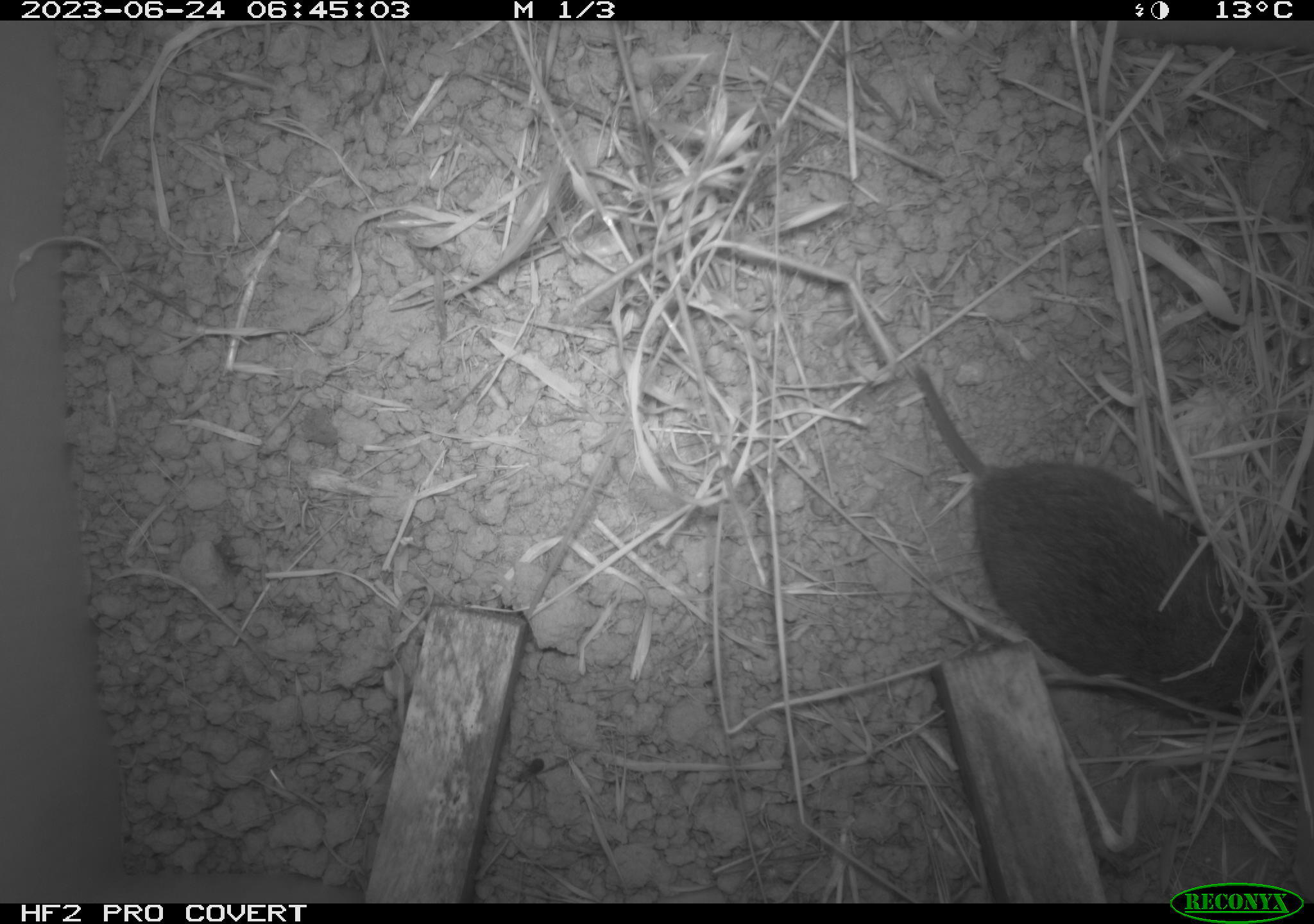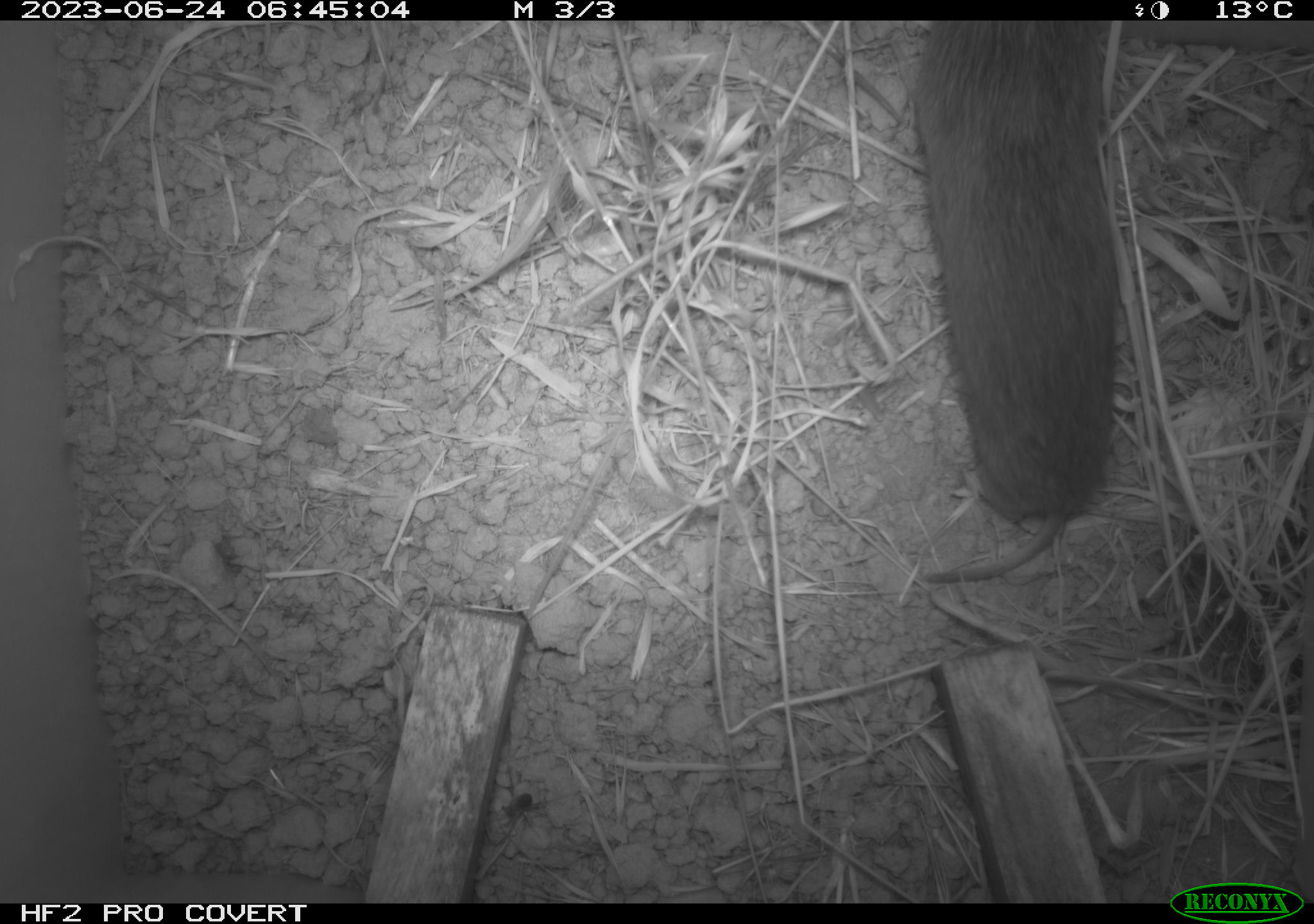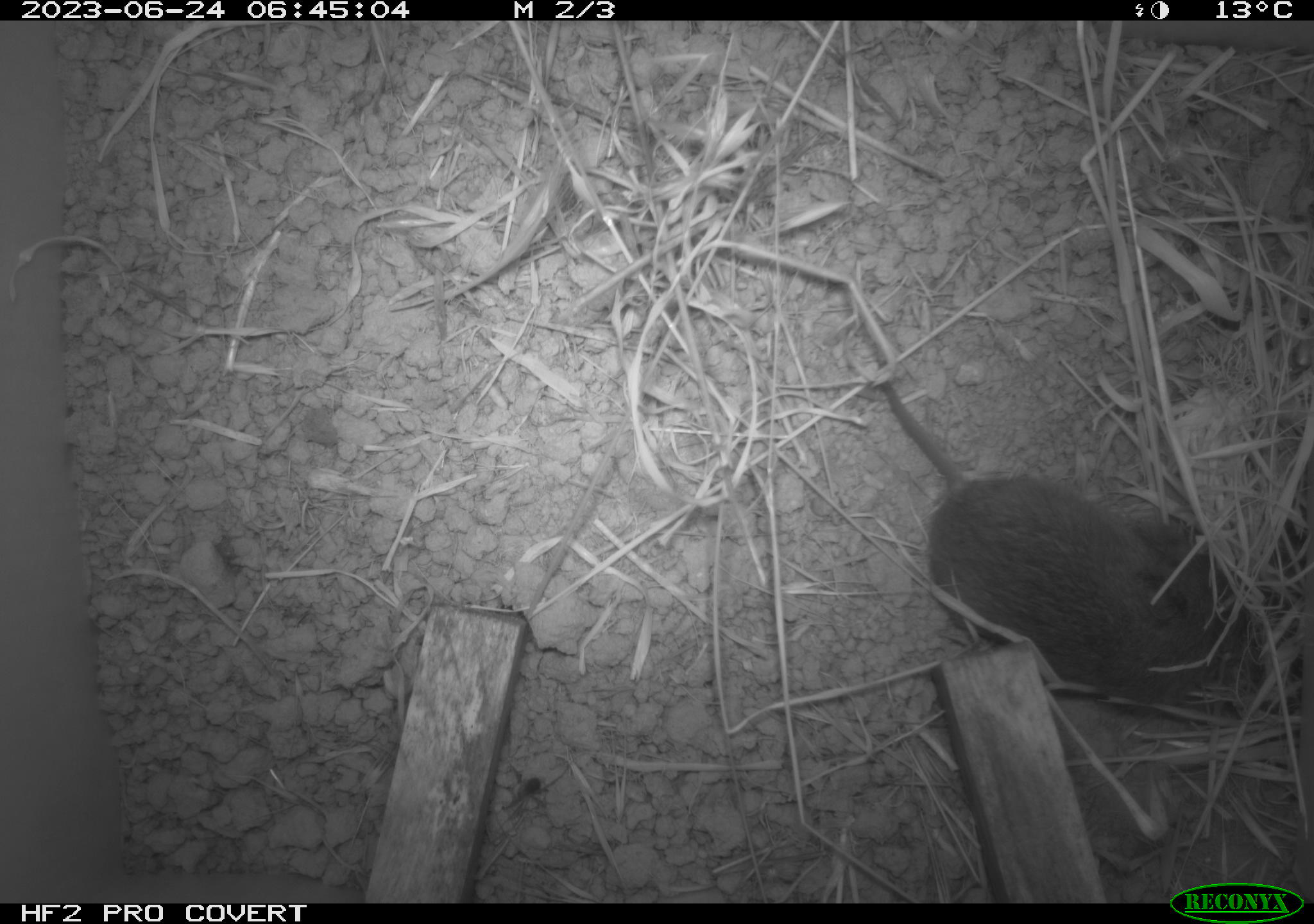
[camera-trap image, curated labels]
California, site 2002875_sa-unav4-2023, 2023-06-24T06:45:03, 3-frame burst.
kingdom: Animalia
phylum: Chordata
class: Mammalia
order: Rodentia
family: Cricetidae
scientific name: Arvicolinae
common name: voles, lemmings, and muskrats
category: arvicolinae subfamily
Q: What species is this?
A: Arvicolinae subfamily (voles, lemmings, and muskrats) (Arvicolinae).